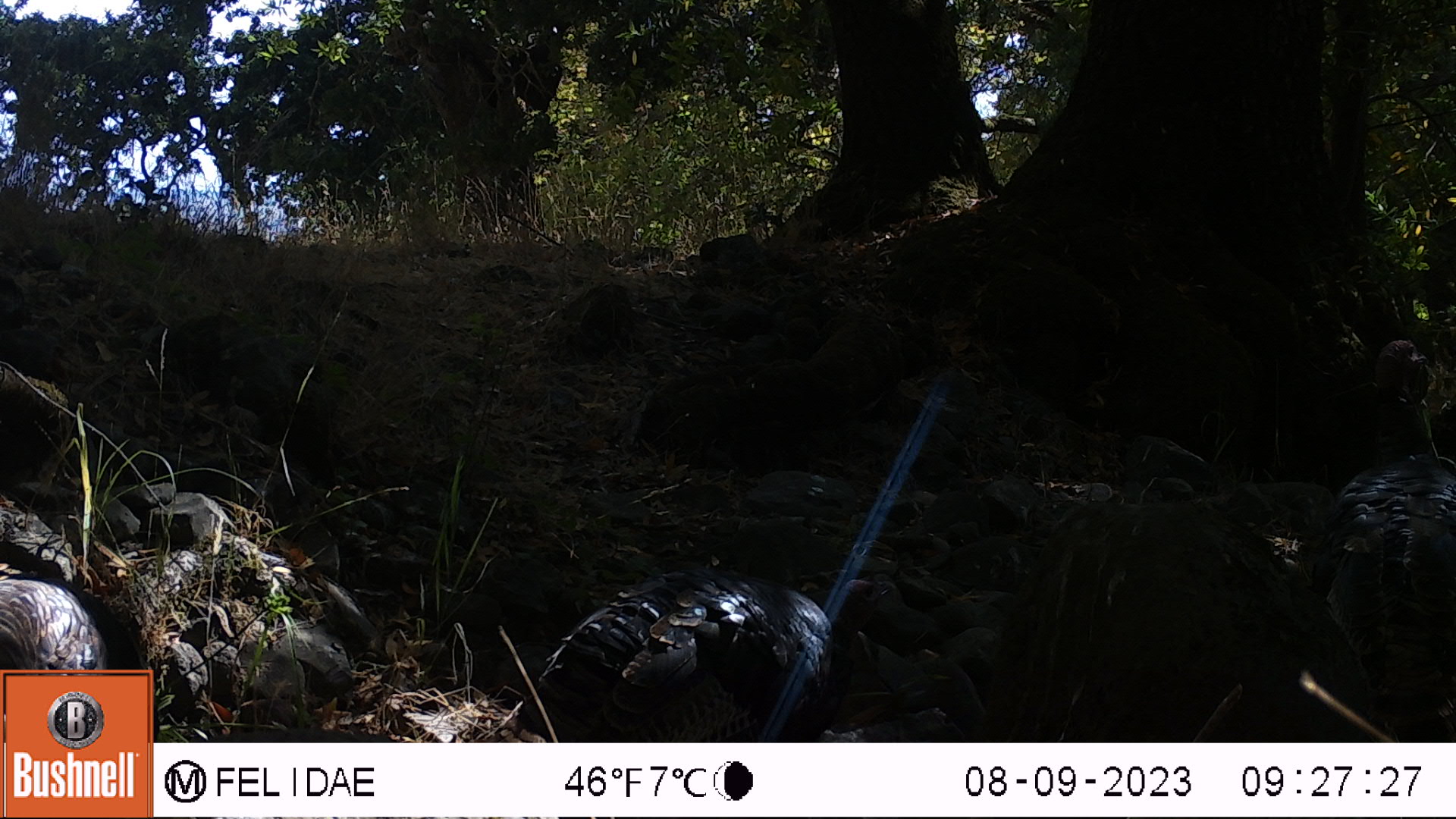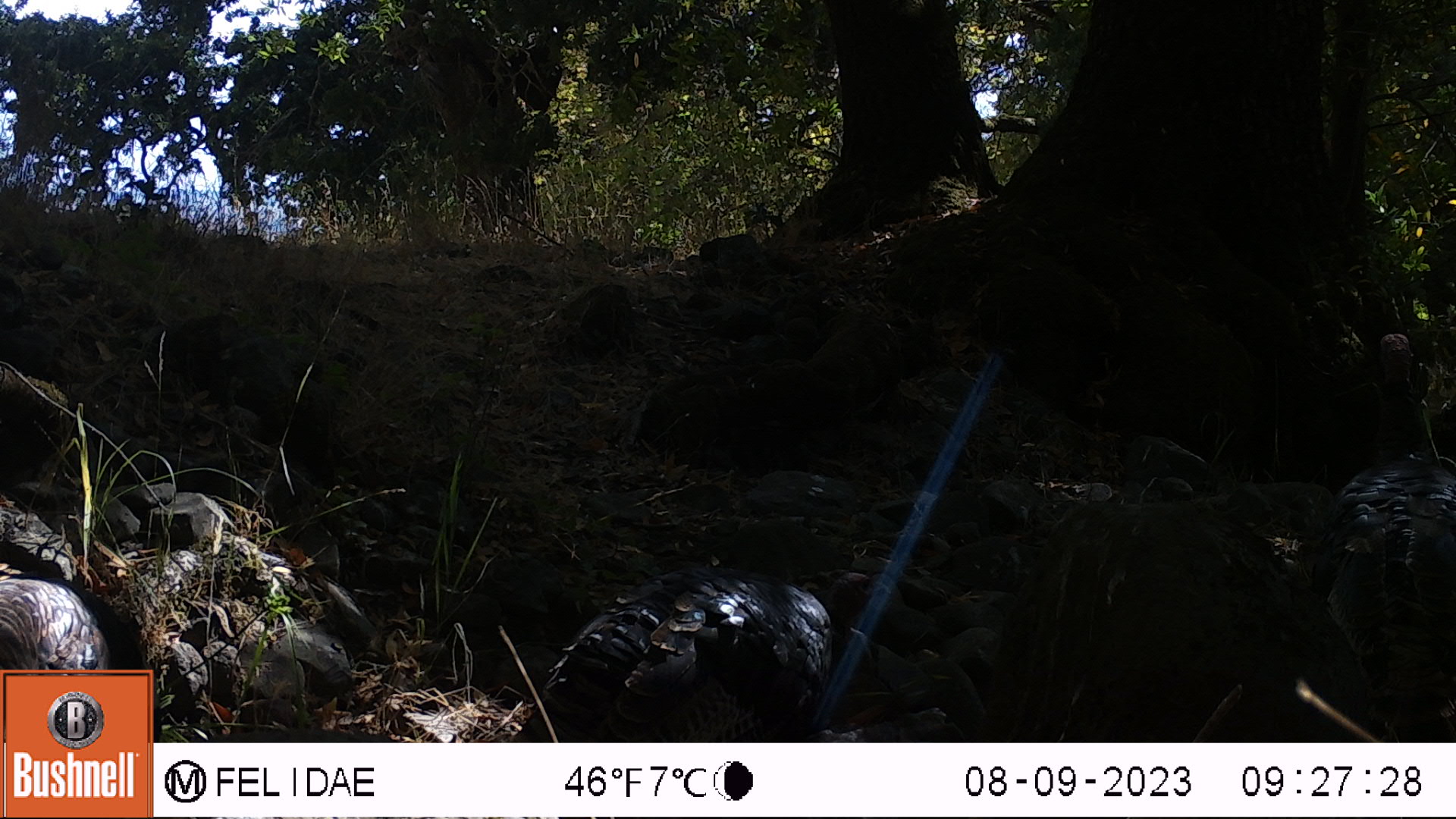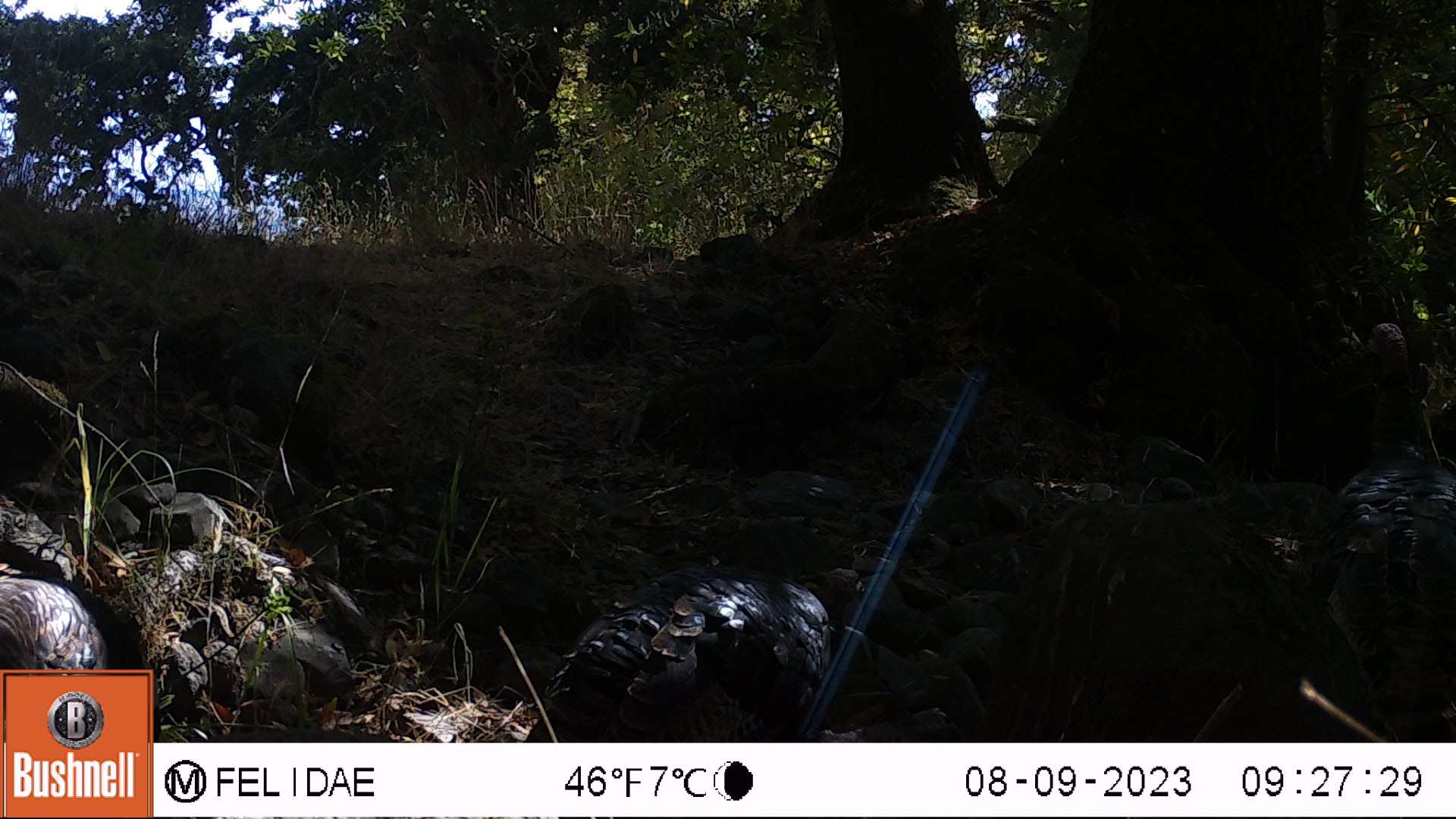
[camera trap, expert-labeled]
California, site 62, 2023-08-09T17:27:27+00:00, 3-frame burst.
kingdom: Animalia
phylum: Chordata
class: Aves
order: Galliformes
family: Phasianidae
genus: Meleagris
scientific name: Meleagris gallopavo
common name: turkey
Turkey (Meleagris gallopavo).